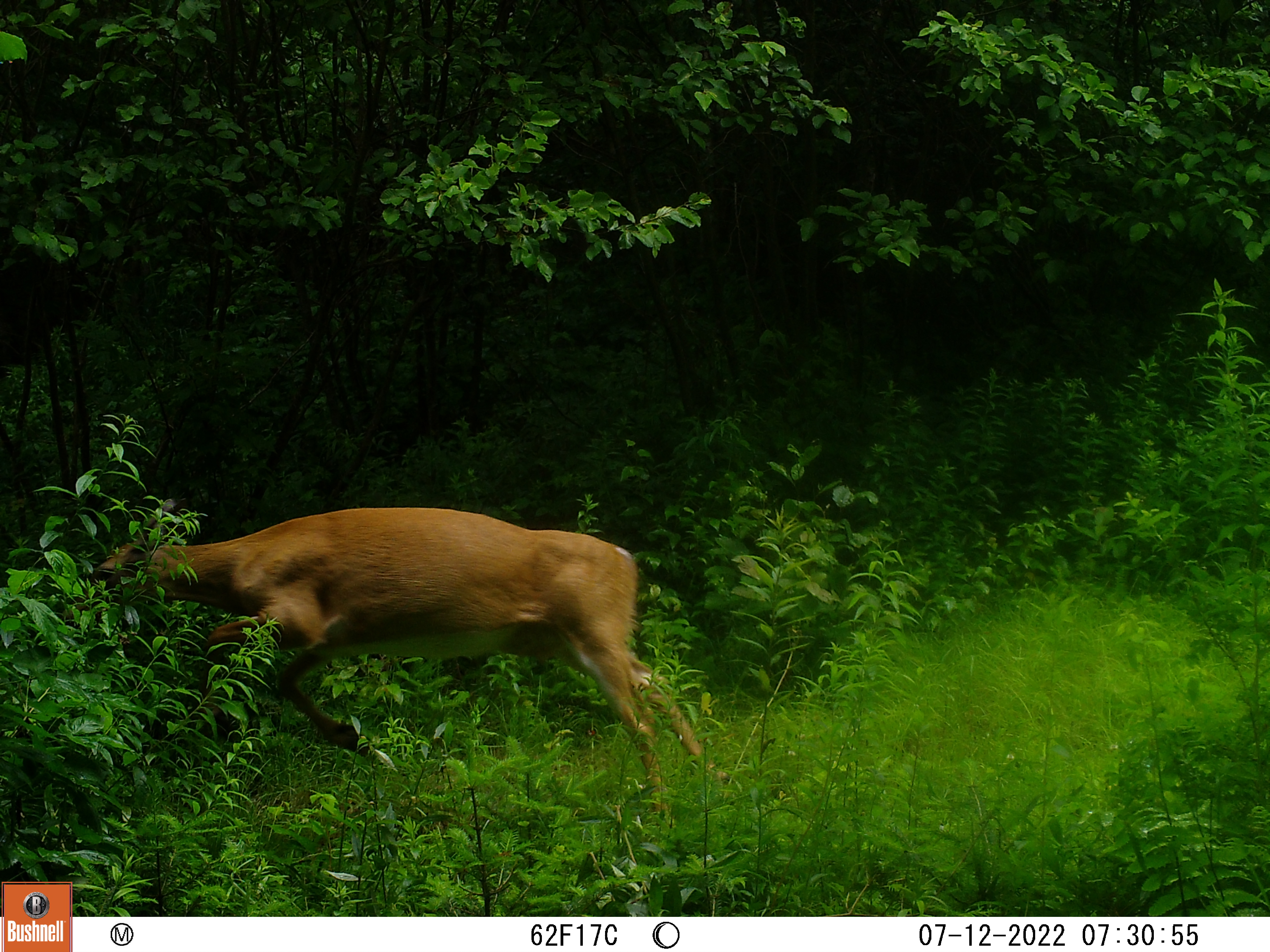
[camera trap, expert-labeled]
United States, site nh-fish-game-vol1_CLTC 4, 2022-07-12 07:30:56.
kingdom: Animalia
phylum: Chordata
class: Mammalia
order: Artiodactyla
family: Cervidae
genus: Odocoileus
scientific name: Odocoileus virginianus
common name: white-tailed deer